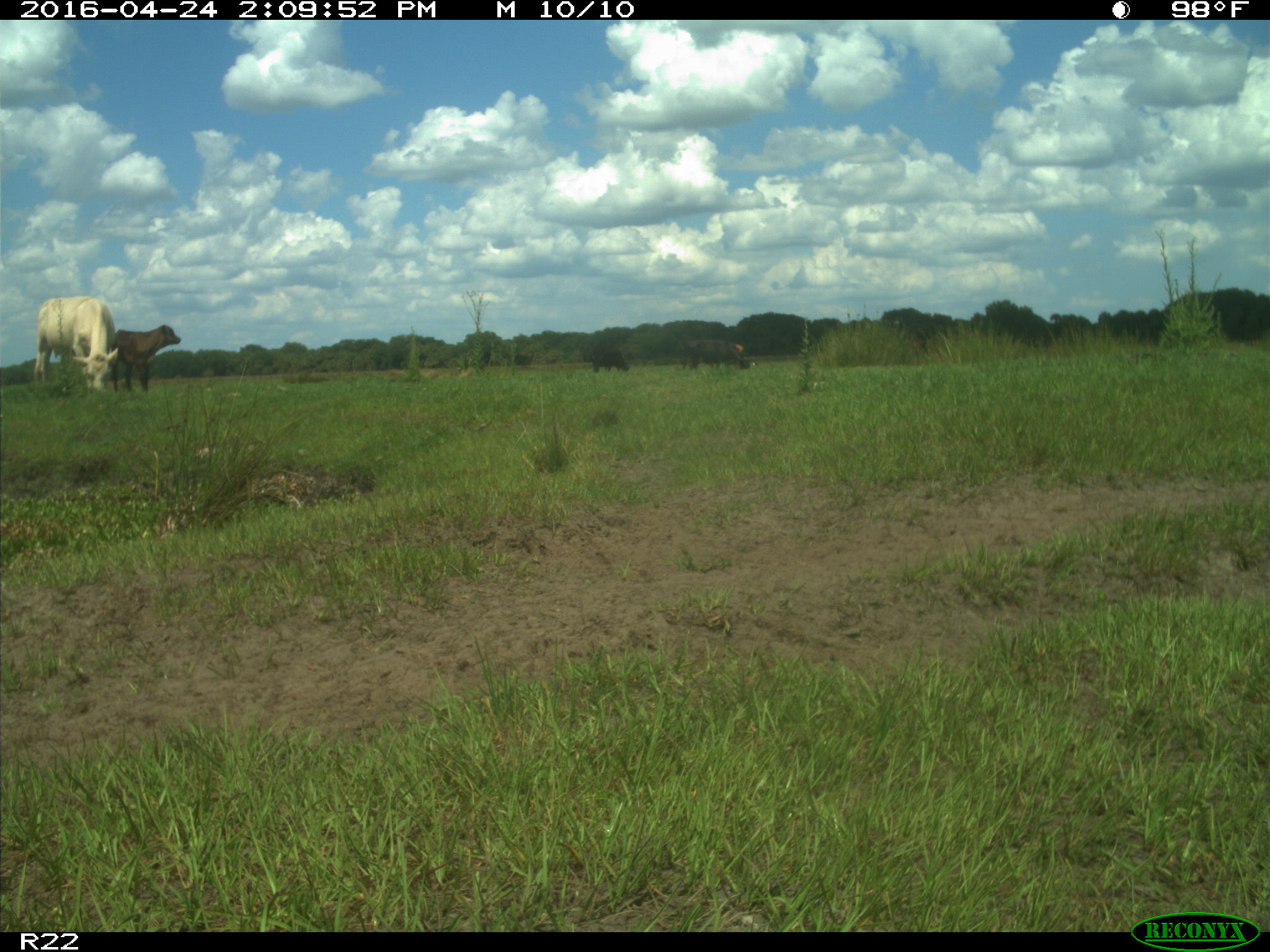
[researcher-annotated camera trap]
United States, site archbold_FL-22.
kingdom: Animalia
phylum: Chordata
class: Mammalia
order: Artiodactyla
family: Bovidae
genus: Bos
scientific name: Bos taurus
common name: domestic cow